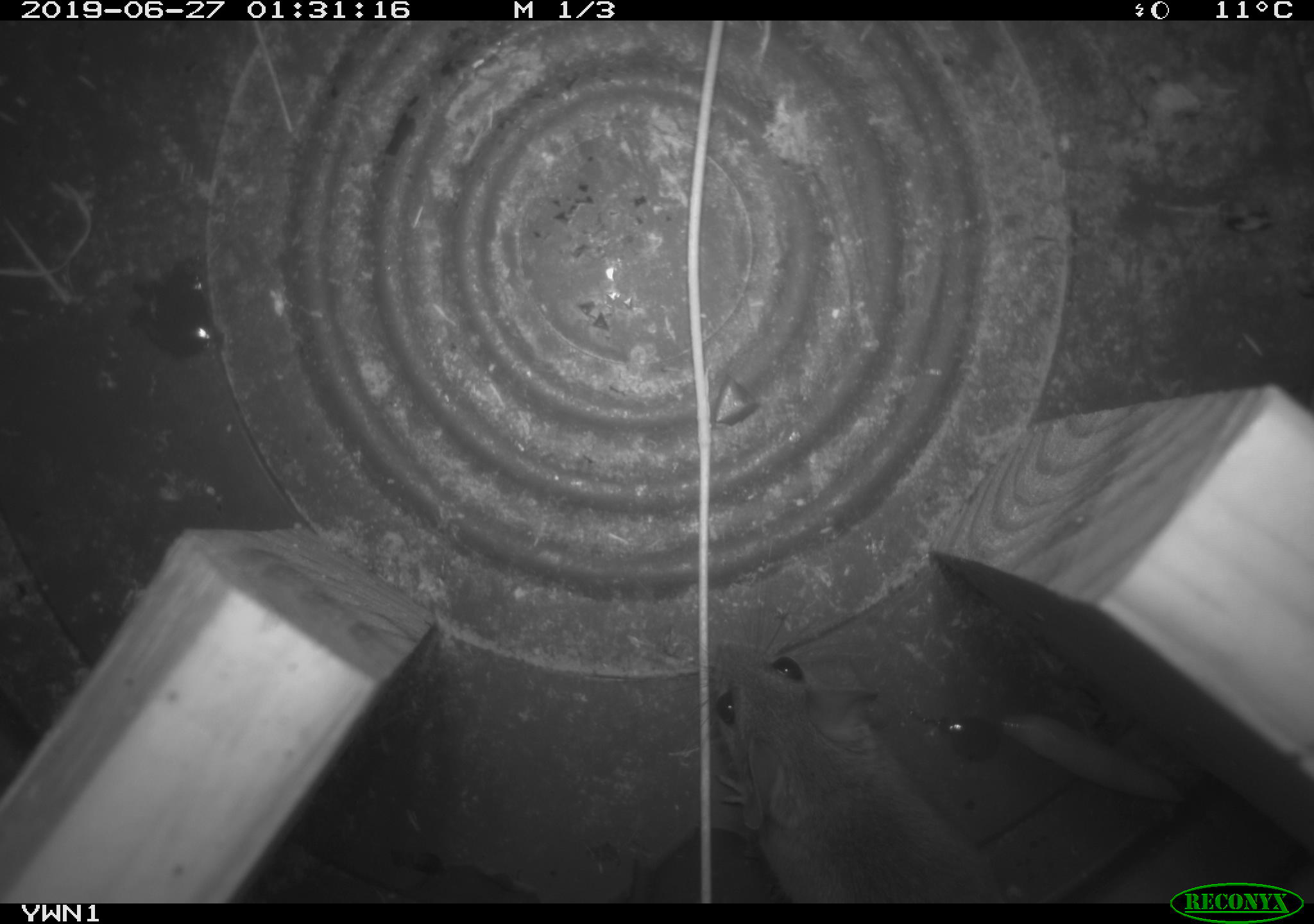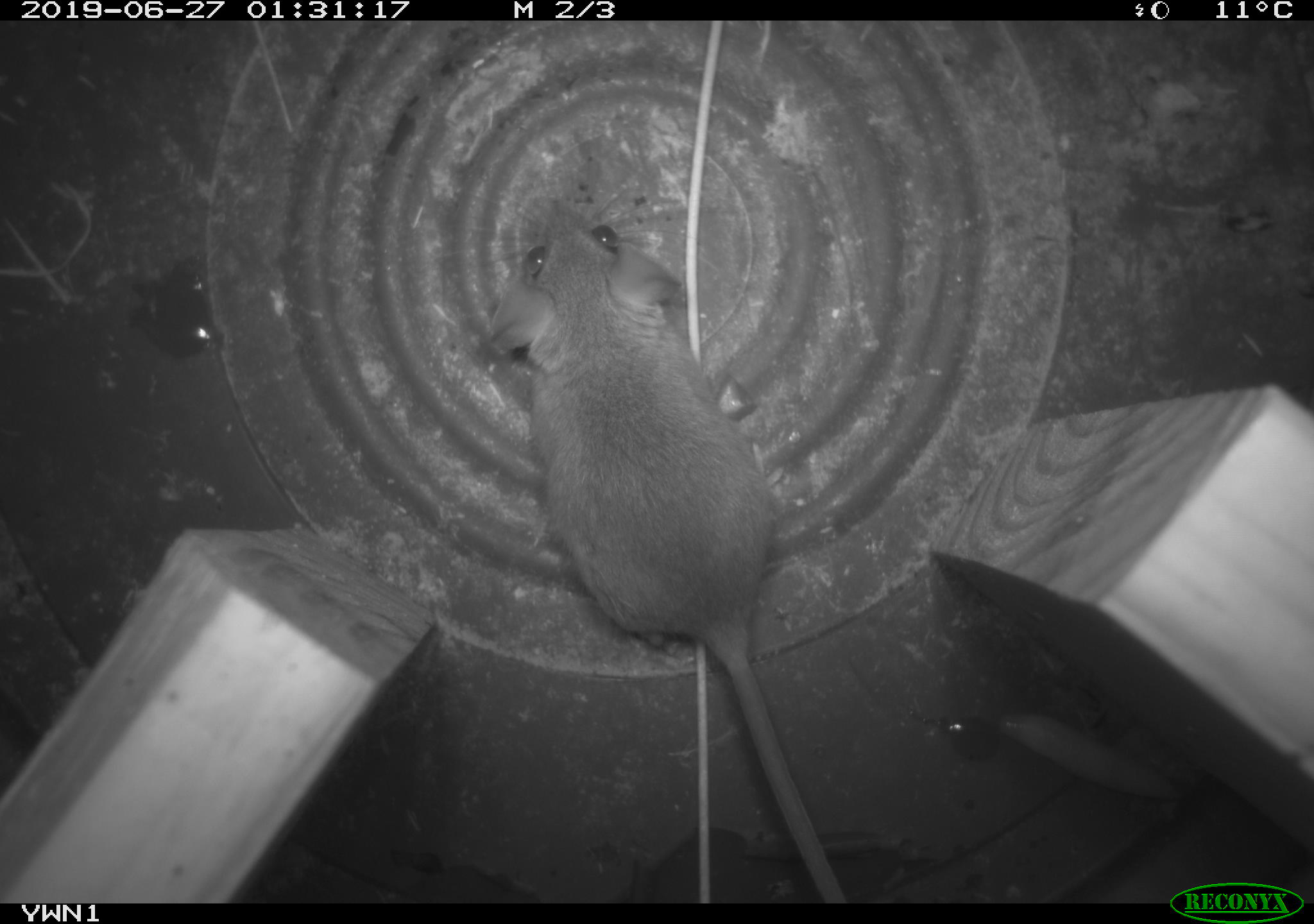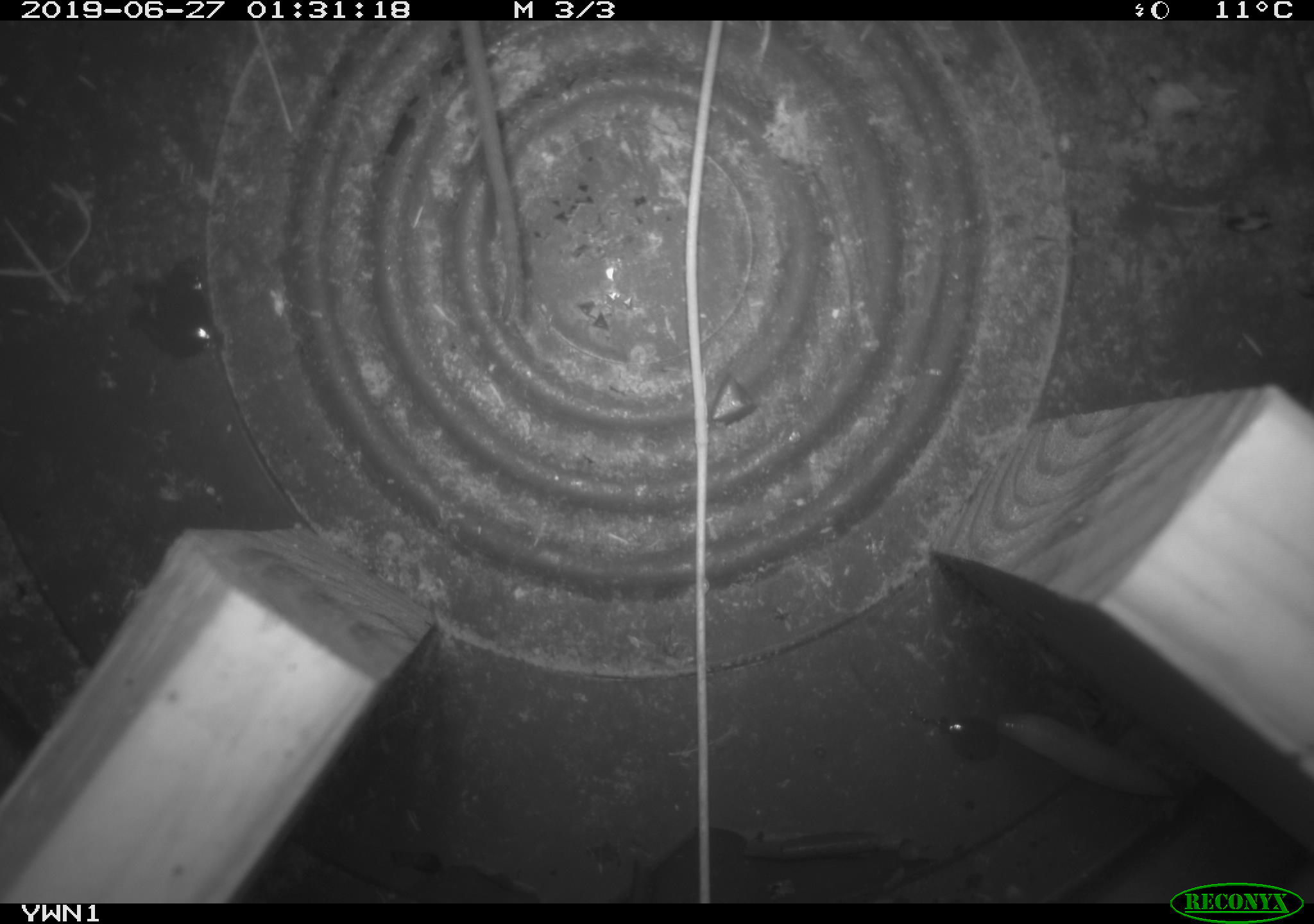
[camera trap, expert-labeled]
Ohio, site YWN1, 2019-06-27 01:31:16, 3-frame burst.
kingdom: Animalia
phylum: Chordata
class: Mammalia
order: Rodentia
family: Cricetidae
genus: Peromyscus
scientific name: Peromyscus leucopus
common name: white-footed mouse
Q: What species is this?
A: White-footed mouse (Peromyscus leucopus).